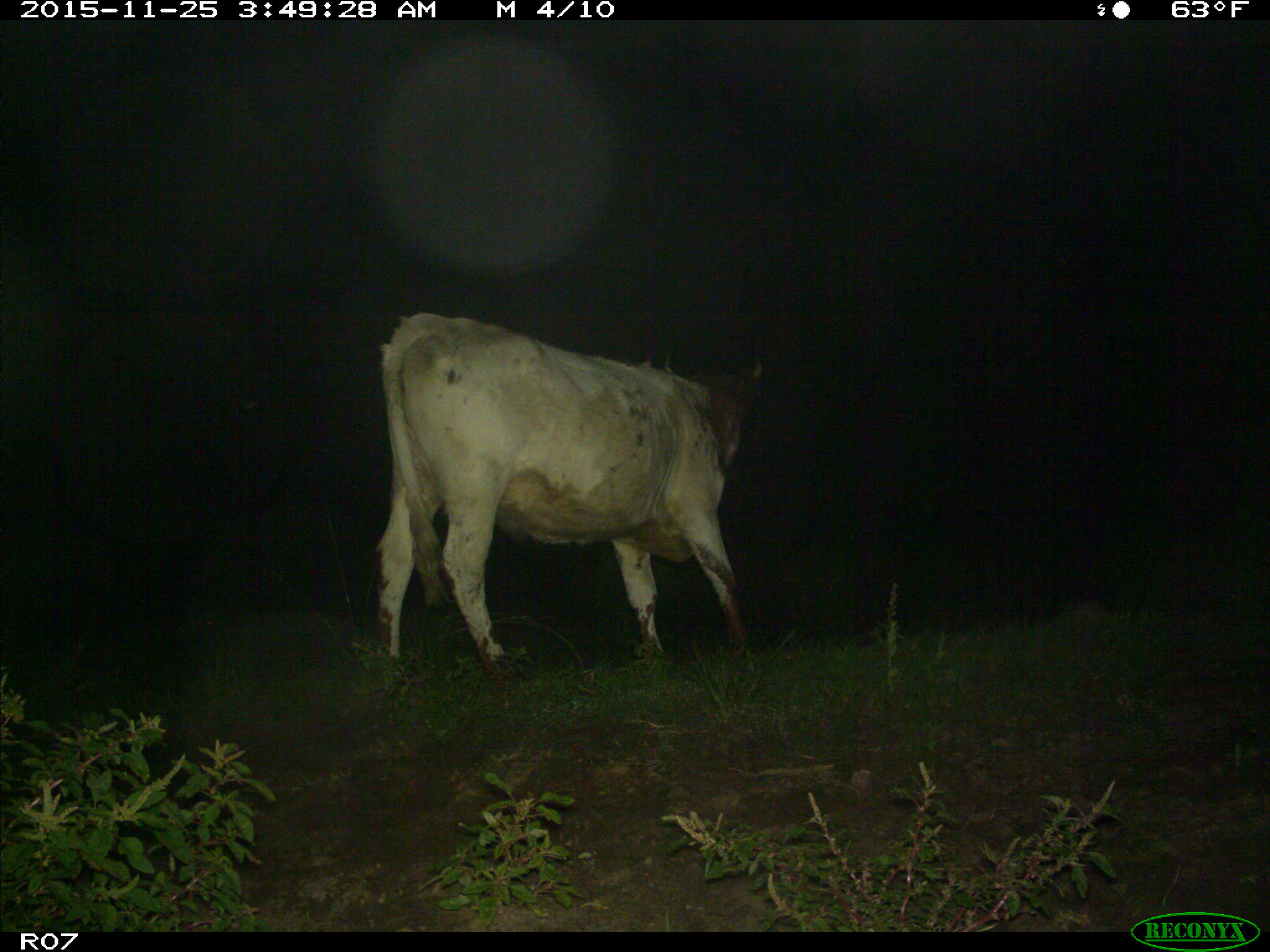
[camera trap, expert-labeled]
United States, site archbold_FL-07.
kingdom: Animalia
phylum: Chordata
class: Mammalia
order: Artiodactyla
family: Bovidae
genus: Bos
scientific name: Bos taurus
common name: domestic cow